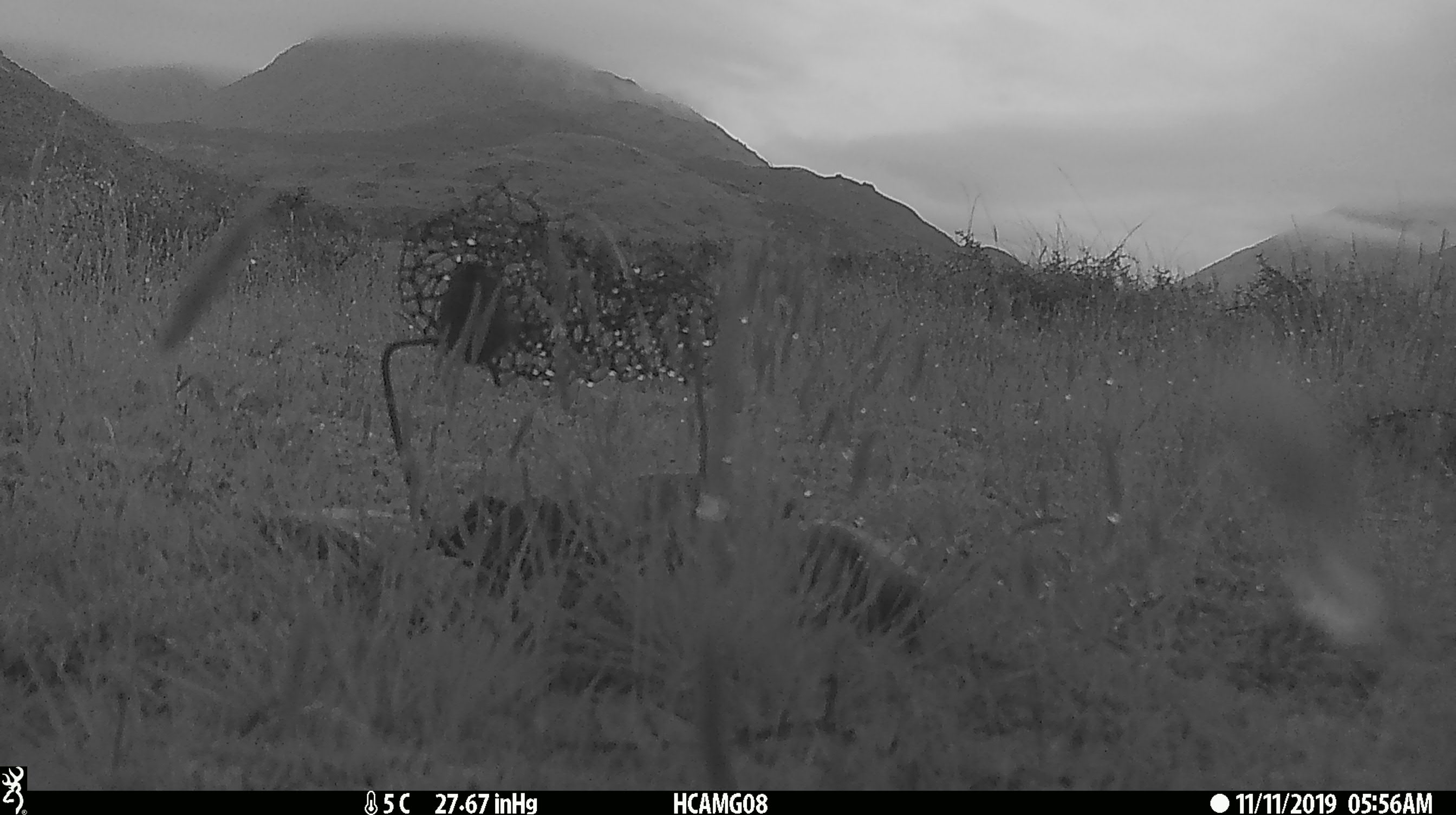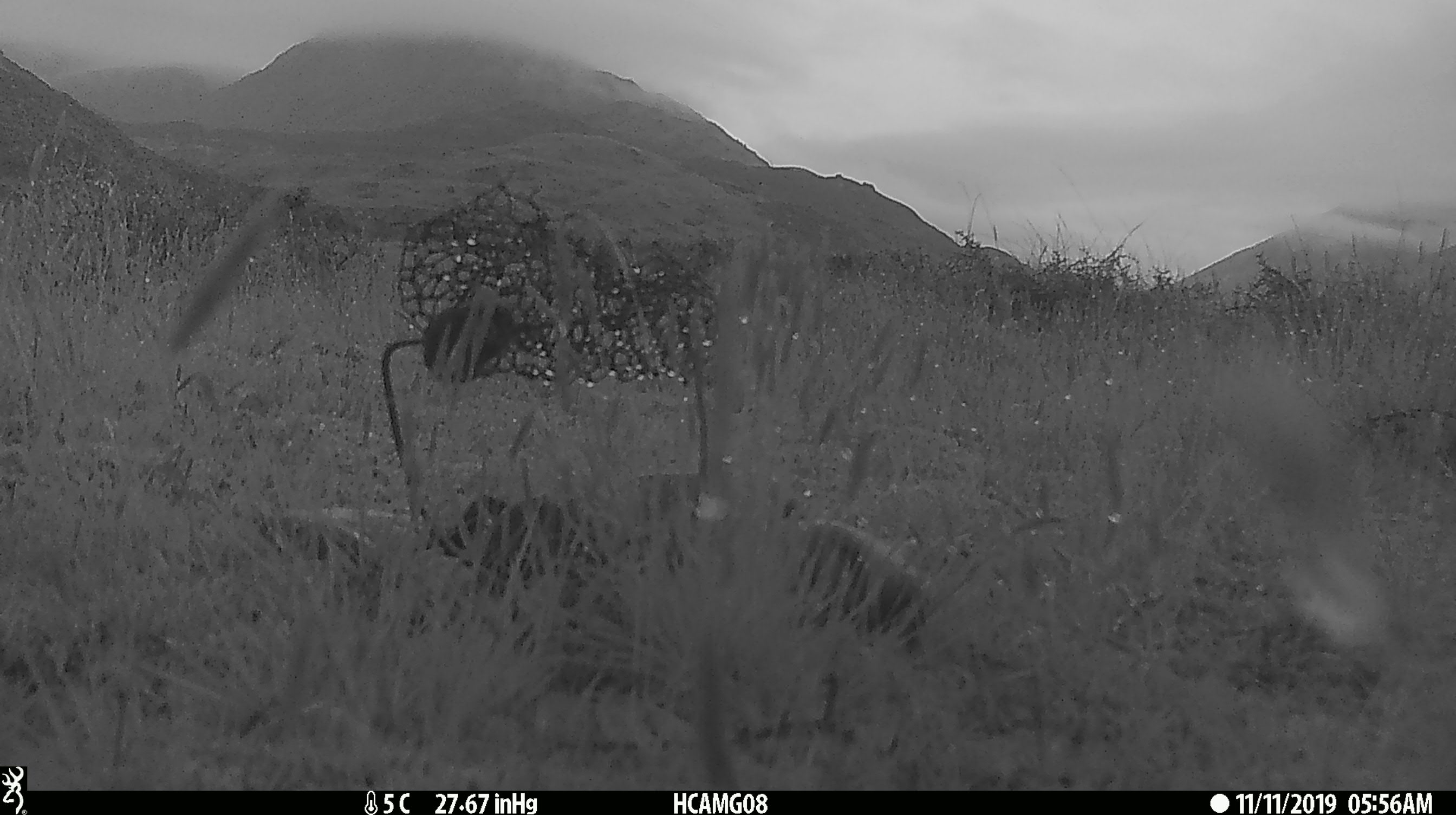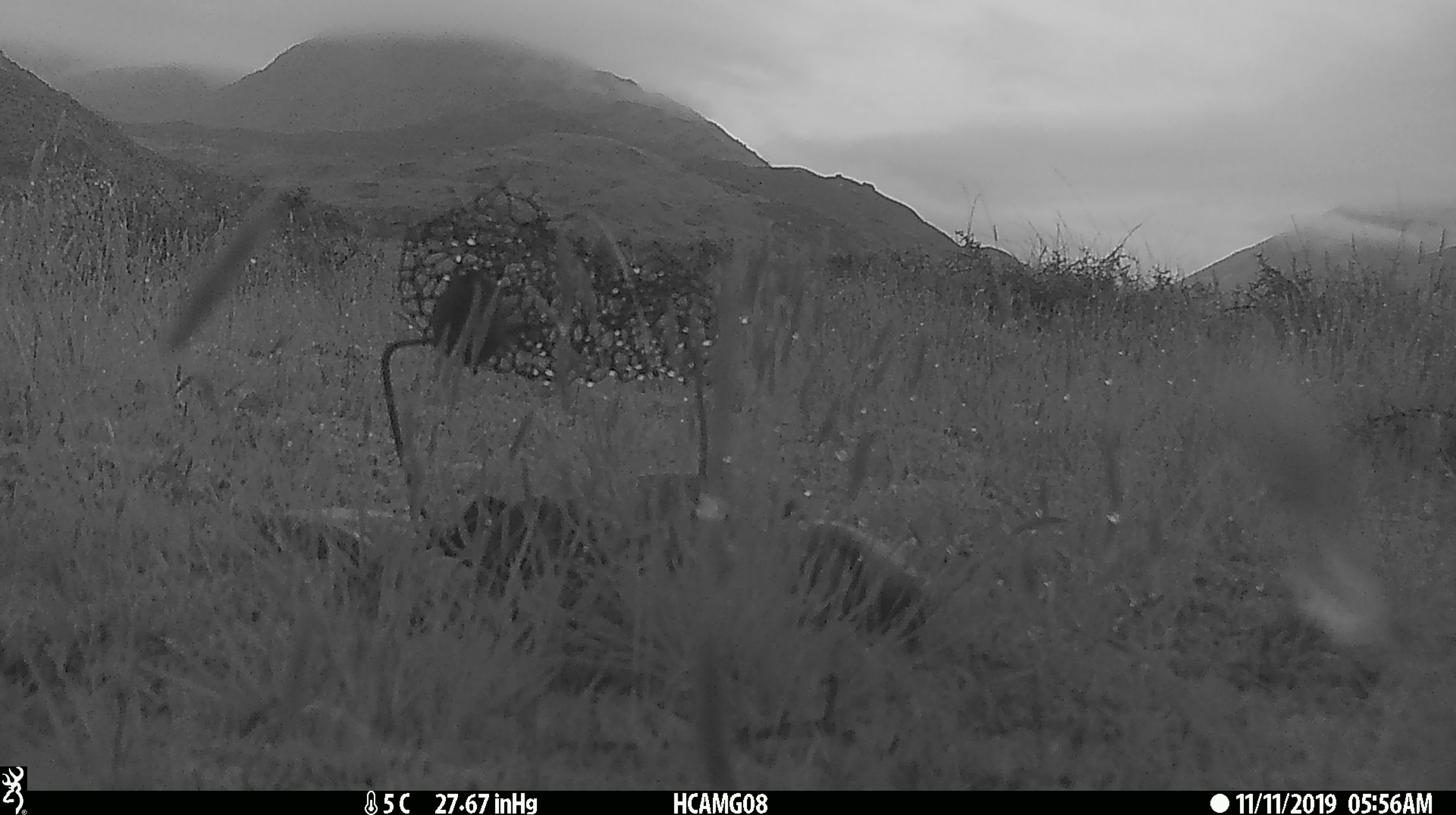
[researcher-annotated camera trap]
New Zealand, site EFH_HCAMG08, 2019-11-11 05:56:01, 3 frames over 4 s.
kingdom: Animalia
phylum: Chordata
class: Mammalia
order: Rodentia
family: Muridae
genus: Mus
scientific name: Mus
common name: mouse